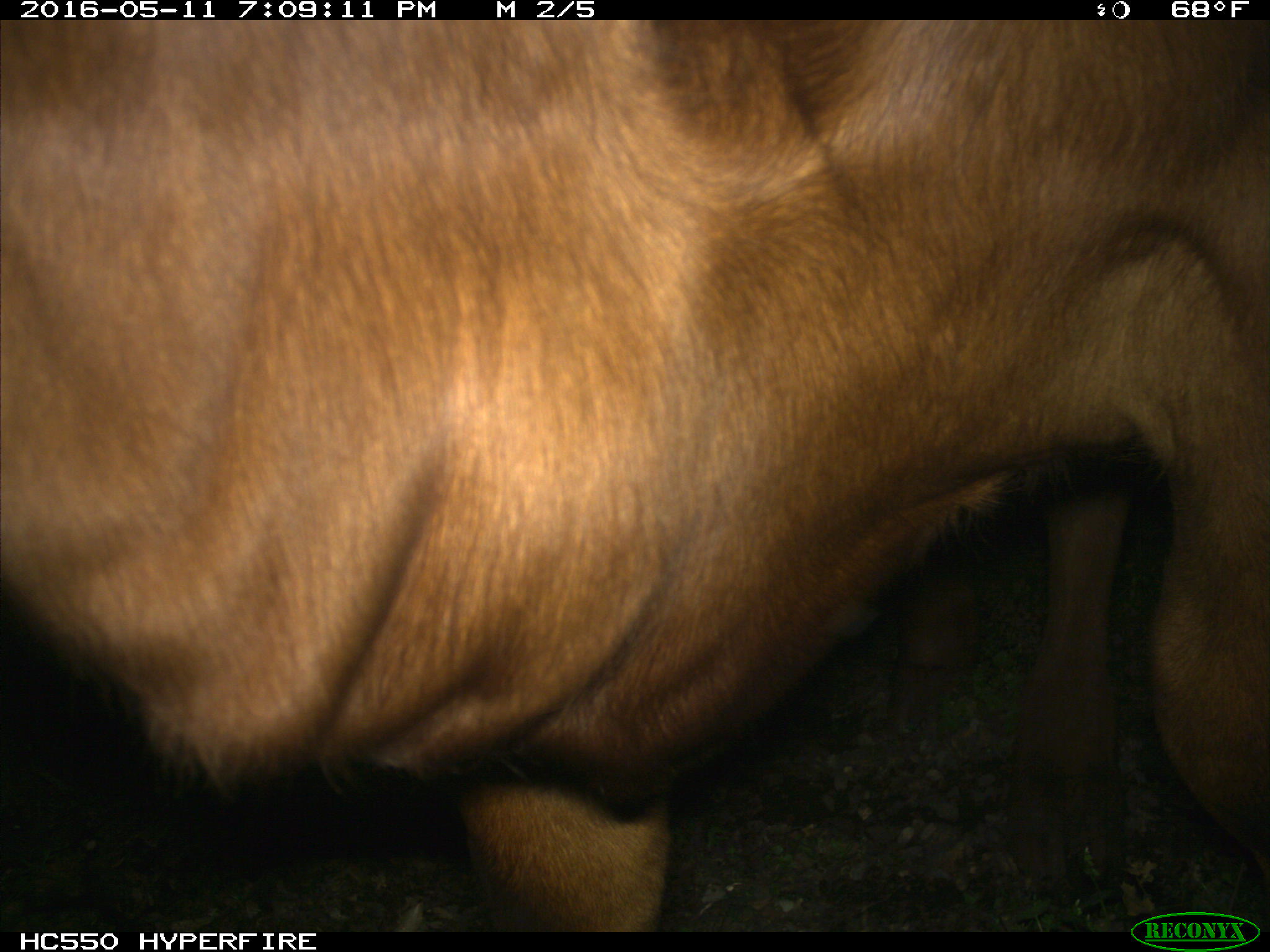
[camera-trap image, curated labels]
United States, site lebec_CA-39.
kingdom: Animalia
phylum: Chordata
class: Mammalia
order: Artiodactyla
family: Bovidae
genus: Bos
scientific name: Bos taurus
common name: domestic cow